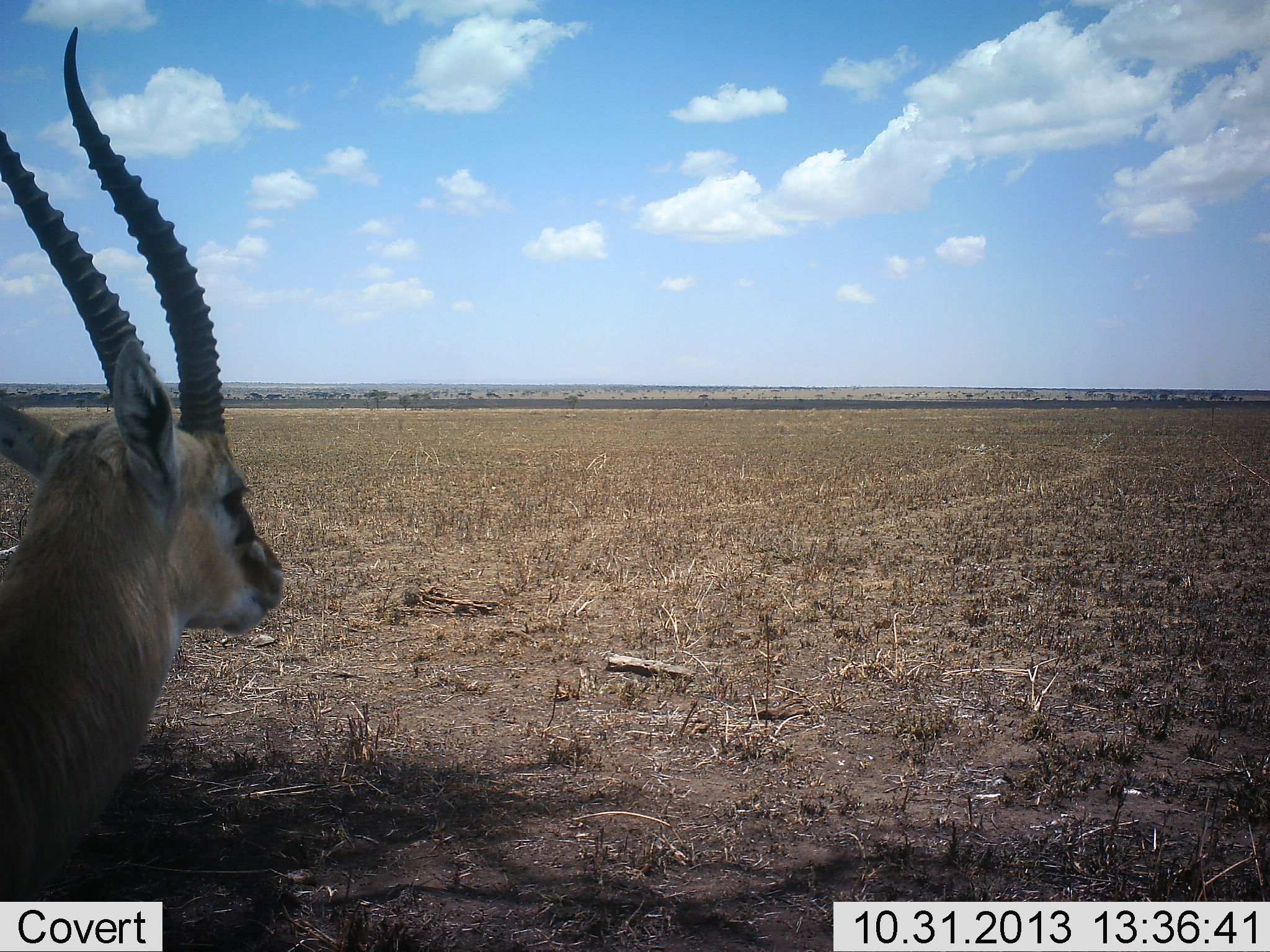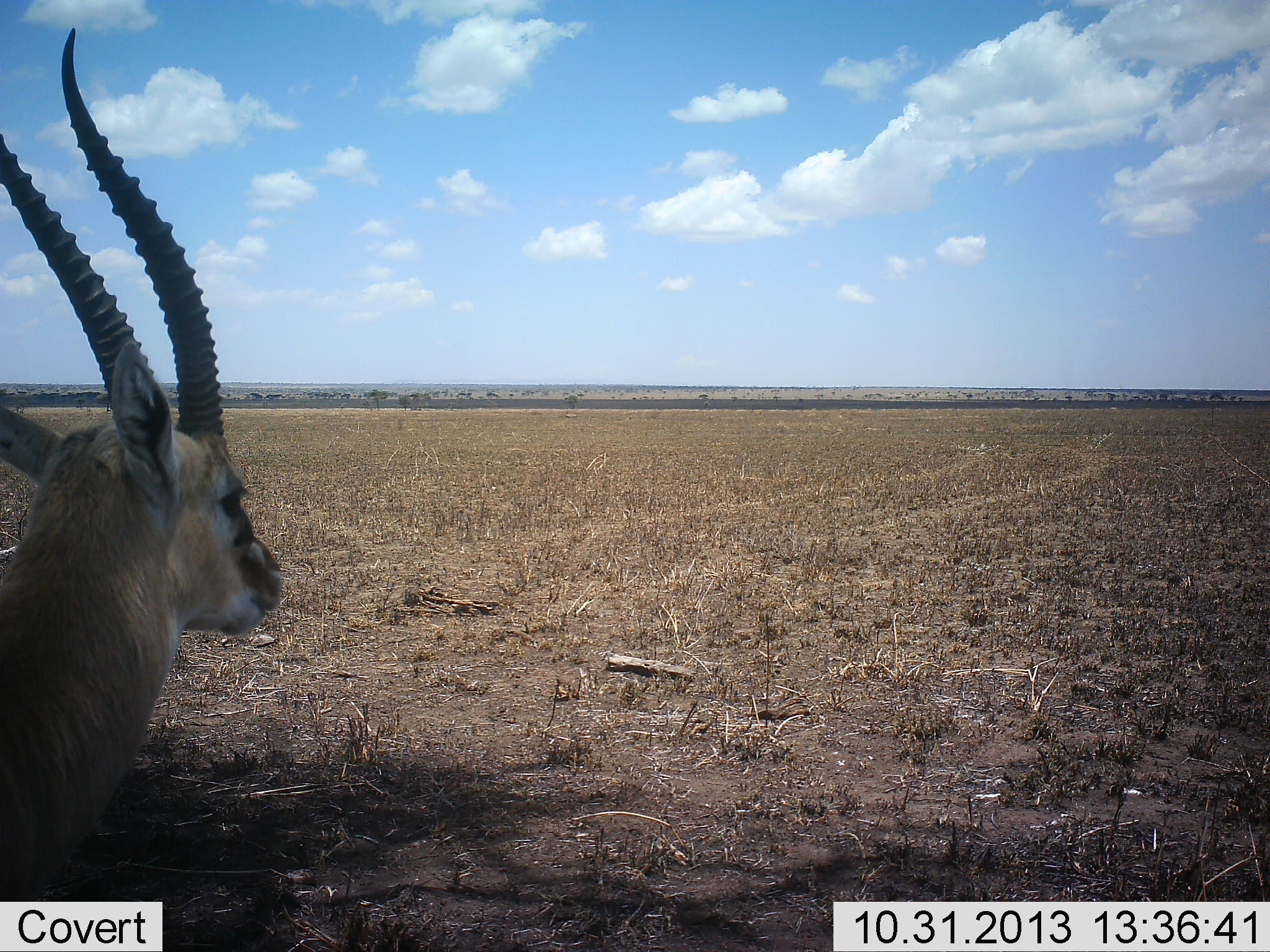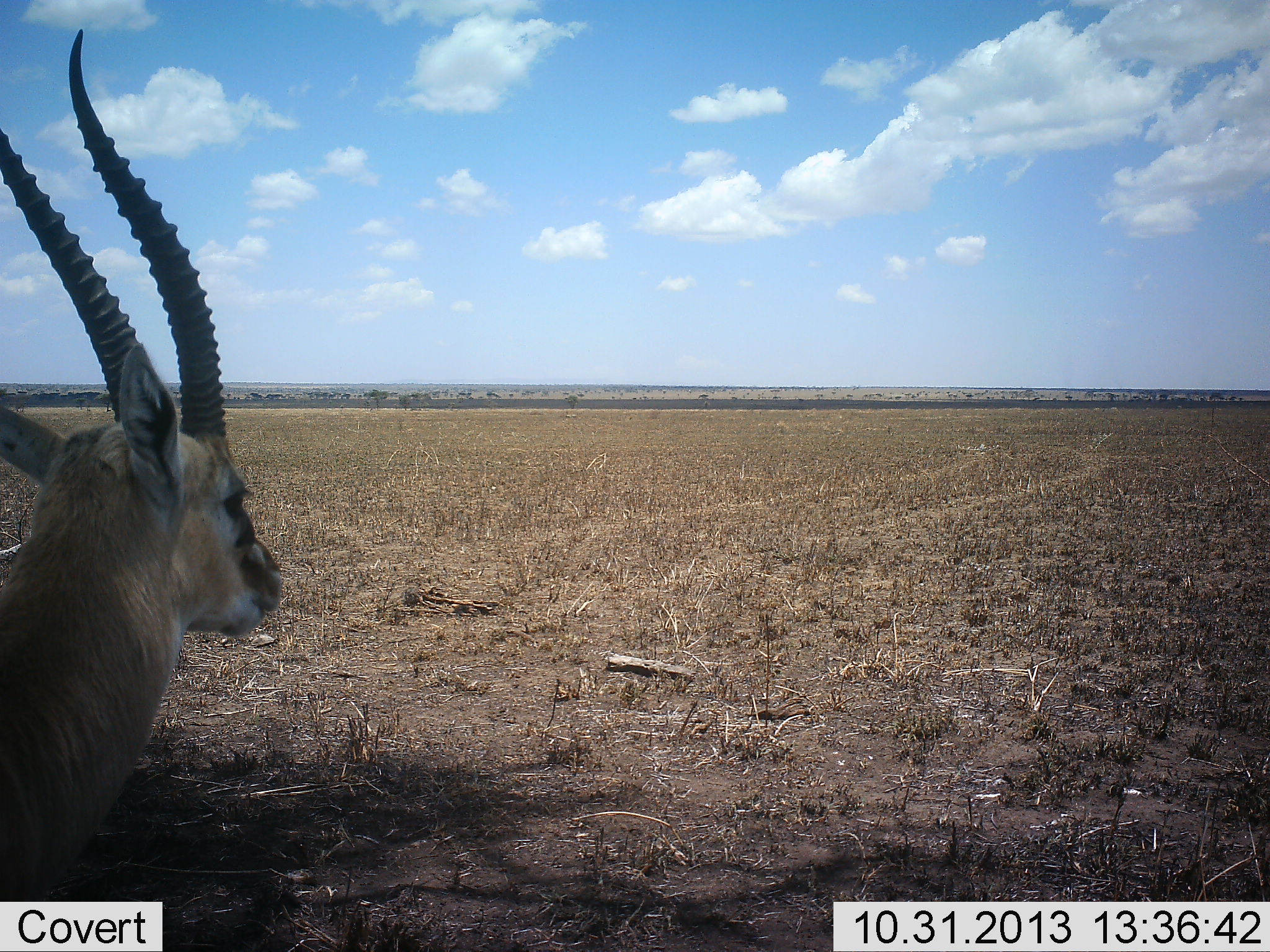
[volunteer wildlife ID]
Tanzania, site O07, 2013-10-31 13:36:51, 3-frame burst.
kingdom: Animalia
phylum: Chordata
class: Mammalia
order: Artiodactyla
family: Bovidae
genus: Eudorcas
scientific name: Eudorcas thomsonii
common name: thomson's gazelle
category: gazellethomsons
Gazellethomsons (thomson's gazelle) (Eudorcas thomsonii), count 1. Behavior (volunteer vote fractions): standing 76%, resting 24%, moving 0%, interacting 0%. Young present (vote fraction): 3%. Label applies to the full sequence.